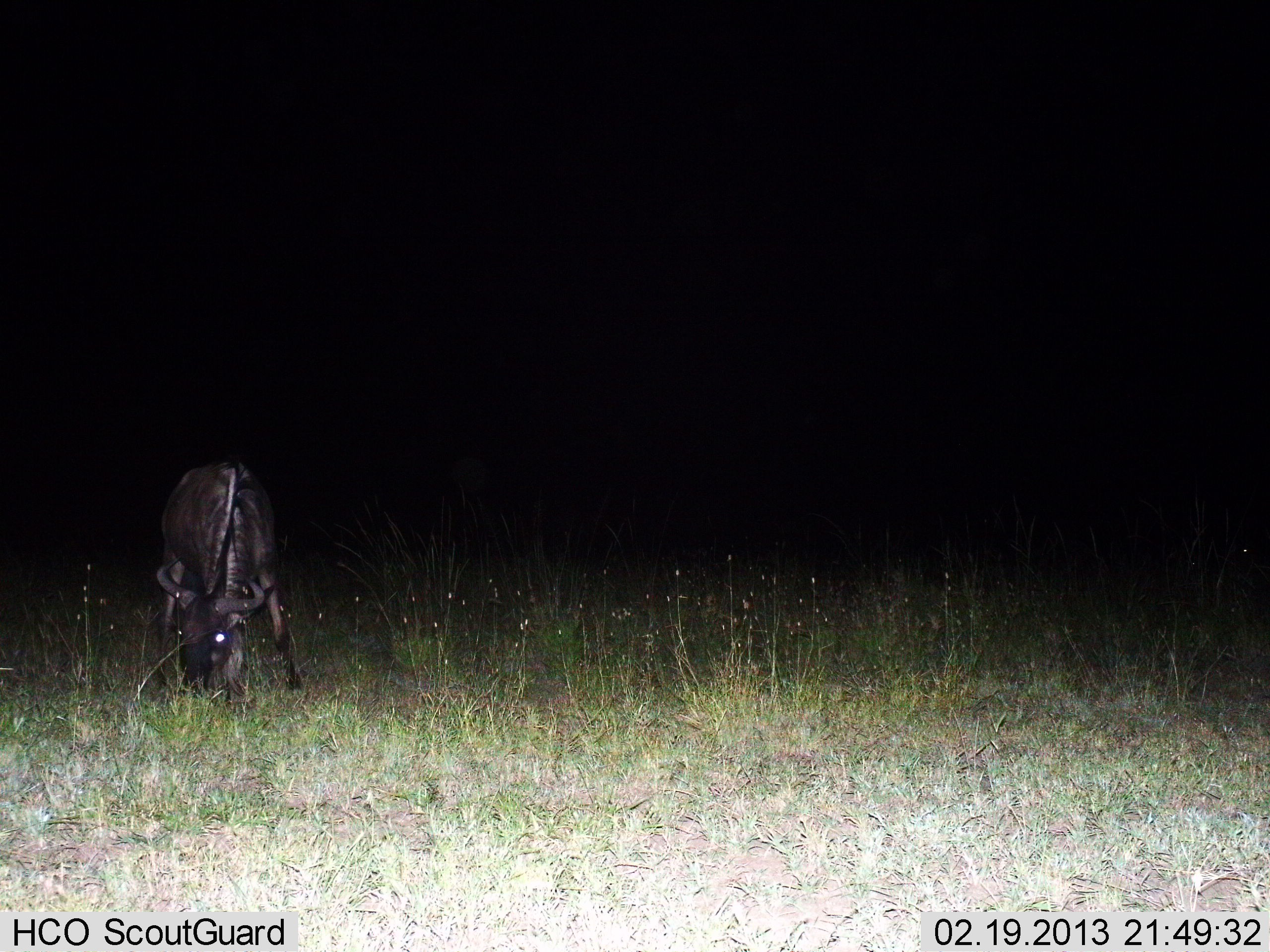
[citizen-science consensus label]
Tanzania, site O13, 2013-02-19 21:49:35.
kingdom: Animalia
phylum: Chordata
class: Mammalia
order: Artiodactyla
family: Bovidae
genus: Connochaetes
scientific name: Connochaetes taurinus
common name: blue wildebeest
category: wildebeest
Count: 1.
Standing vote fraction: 18%.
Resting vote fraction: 0%.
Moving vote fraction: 0%.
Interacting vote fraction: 0%.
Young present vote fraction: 0%.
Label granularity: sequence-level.